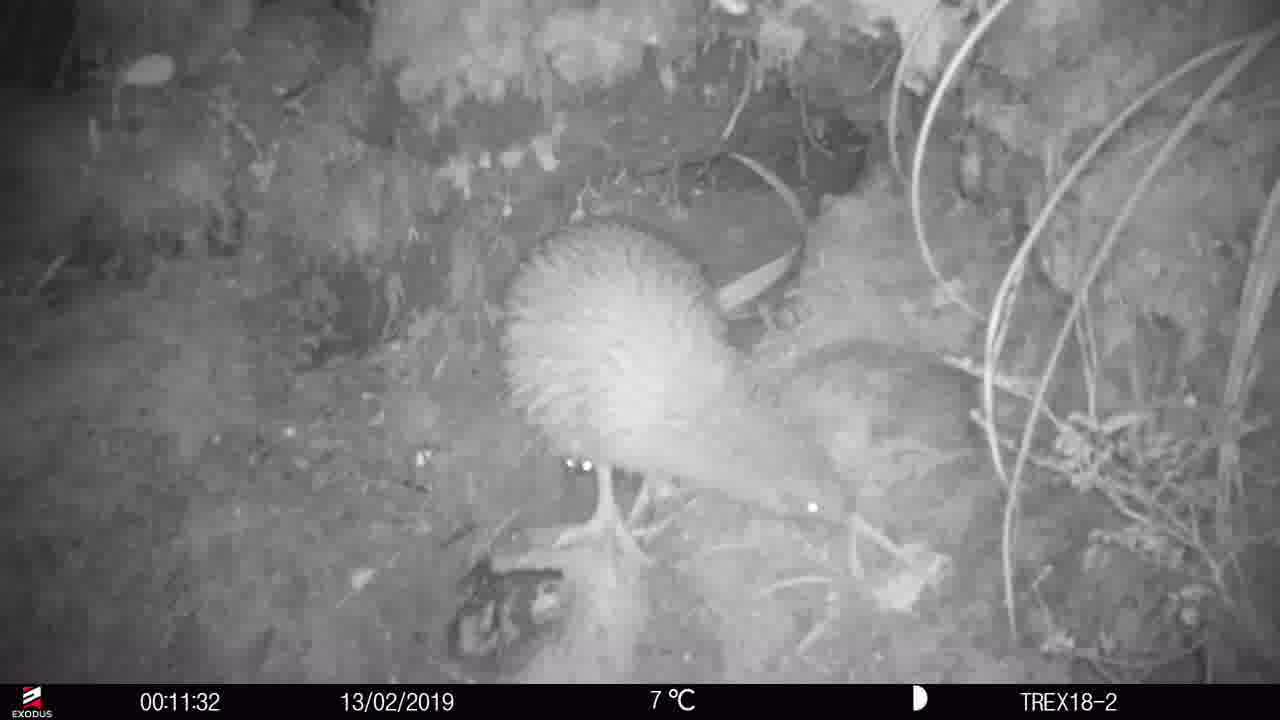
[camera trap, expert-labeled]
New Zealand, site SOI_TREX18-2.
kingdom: Animalia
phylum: Chordata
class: Aves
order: Apterygiformes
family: Apterygidae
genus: Apteryx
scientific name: Apteryx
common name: kiwi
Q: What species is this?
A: Kiwi (Apteryx).